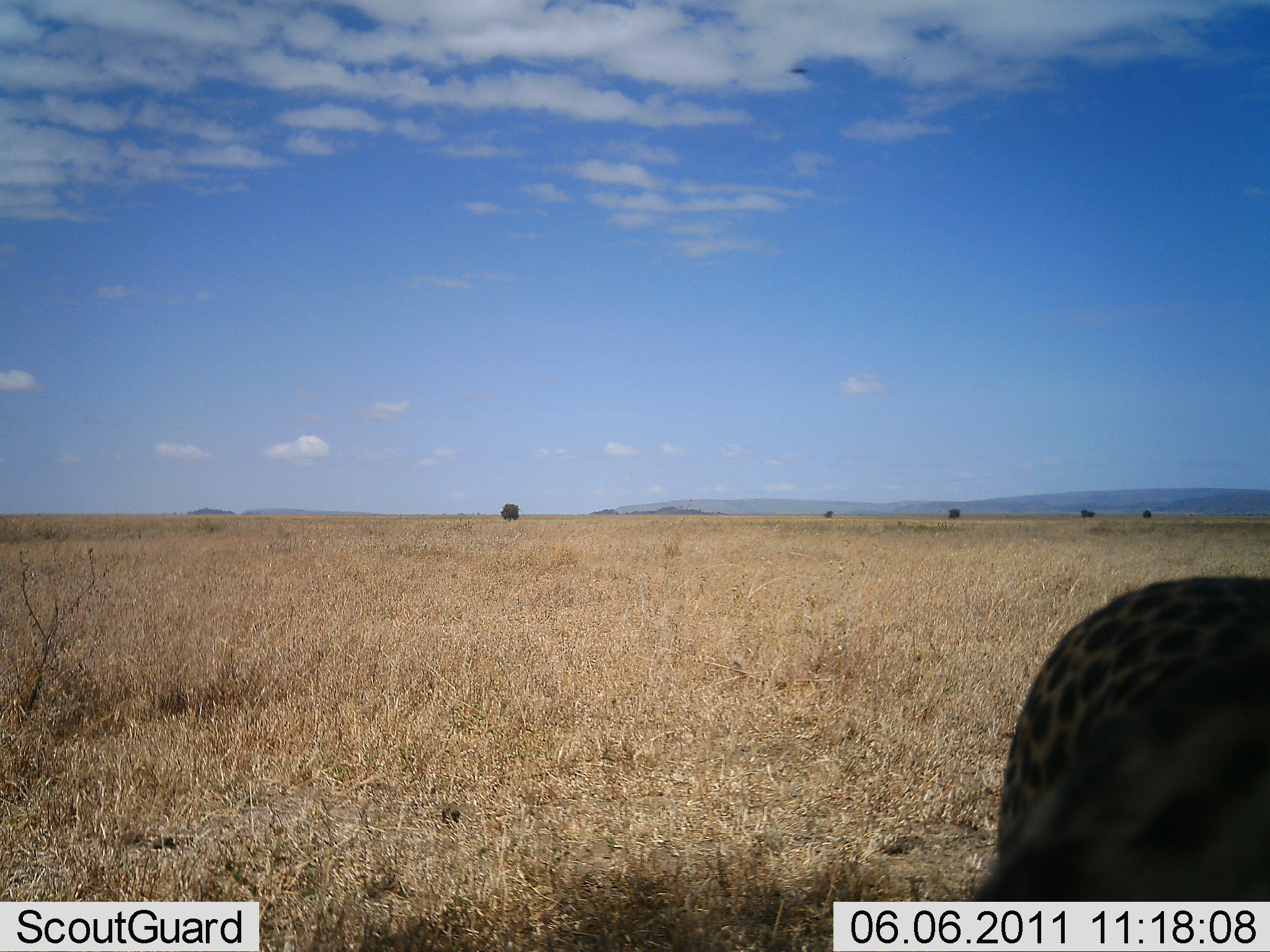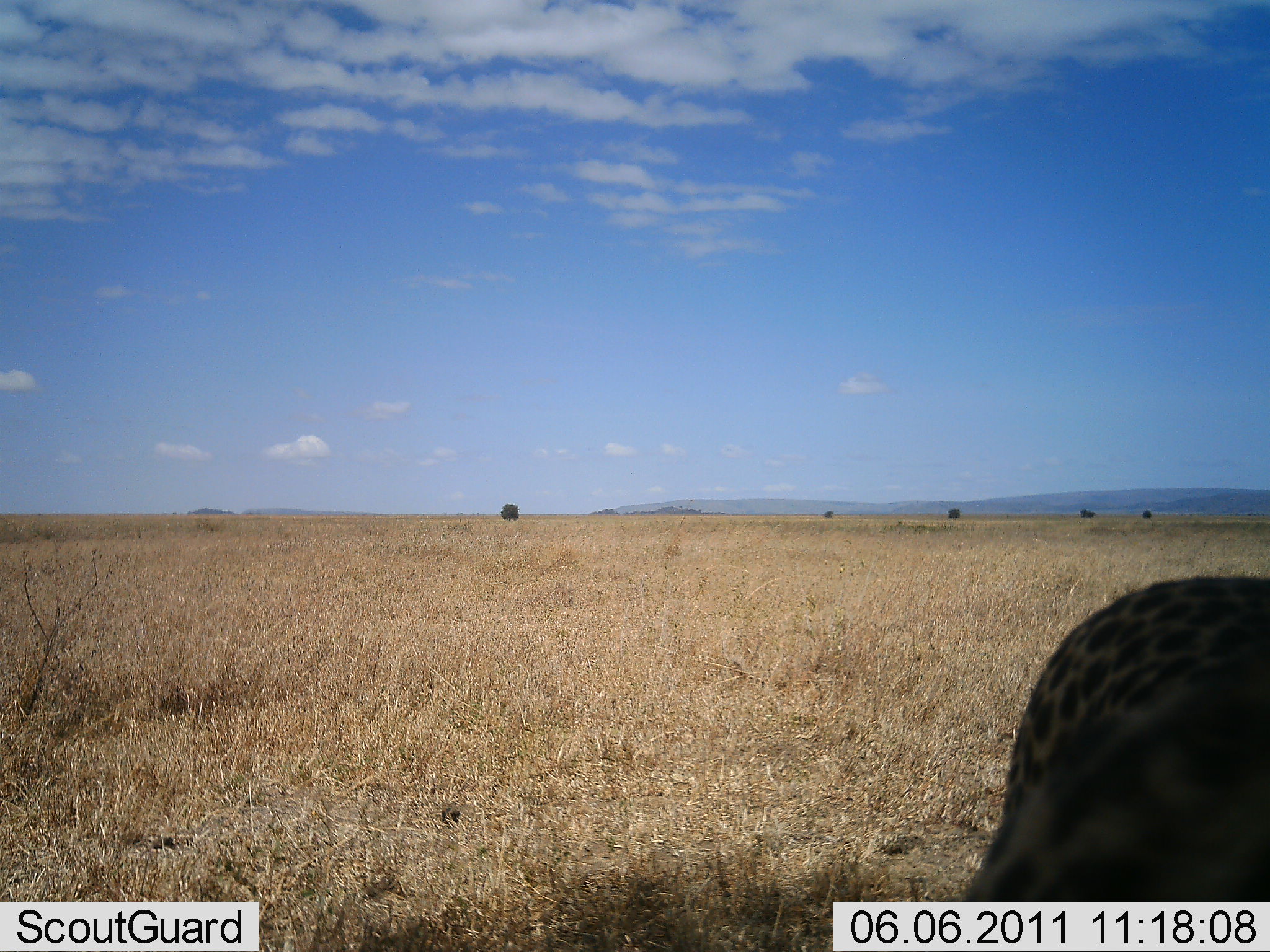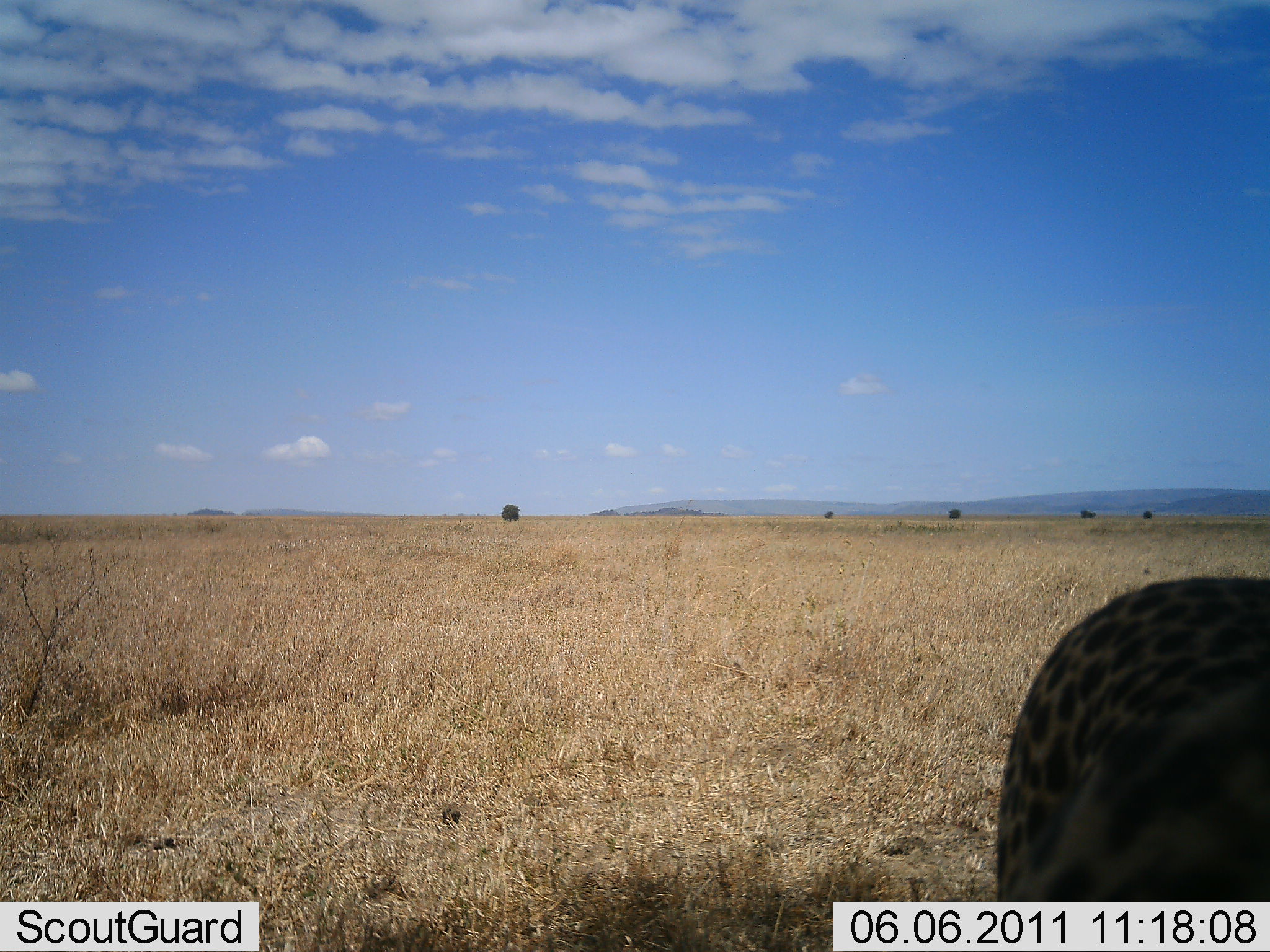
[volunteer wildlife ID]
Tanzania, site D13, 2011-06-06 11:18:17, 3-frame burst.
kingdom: Animalia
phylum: Chordata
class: Mammalia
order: Carnivora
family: Felidae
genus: Acinonyx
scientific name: Acinonyx jubatus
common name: cheetah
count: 1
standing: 82%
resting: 9%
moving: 9%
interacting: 0%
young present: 0%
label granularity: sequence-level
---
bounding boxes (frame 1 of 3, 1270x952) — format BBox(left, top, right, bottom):
animal: BBox(977, 571, 1270, 903)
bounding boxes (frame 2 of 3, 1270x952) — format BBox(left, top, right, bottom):
animal: BBox(956, 577, 1270, 903)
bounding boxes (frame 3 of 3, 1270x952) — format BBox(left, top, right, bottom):
animal: BBox(999, 579, 1270, 901)